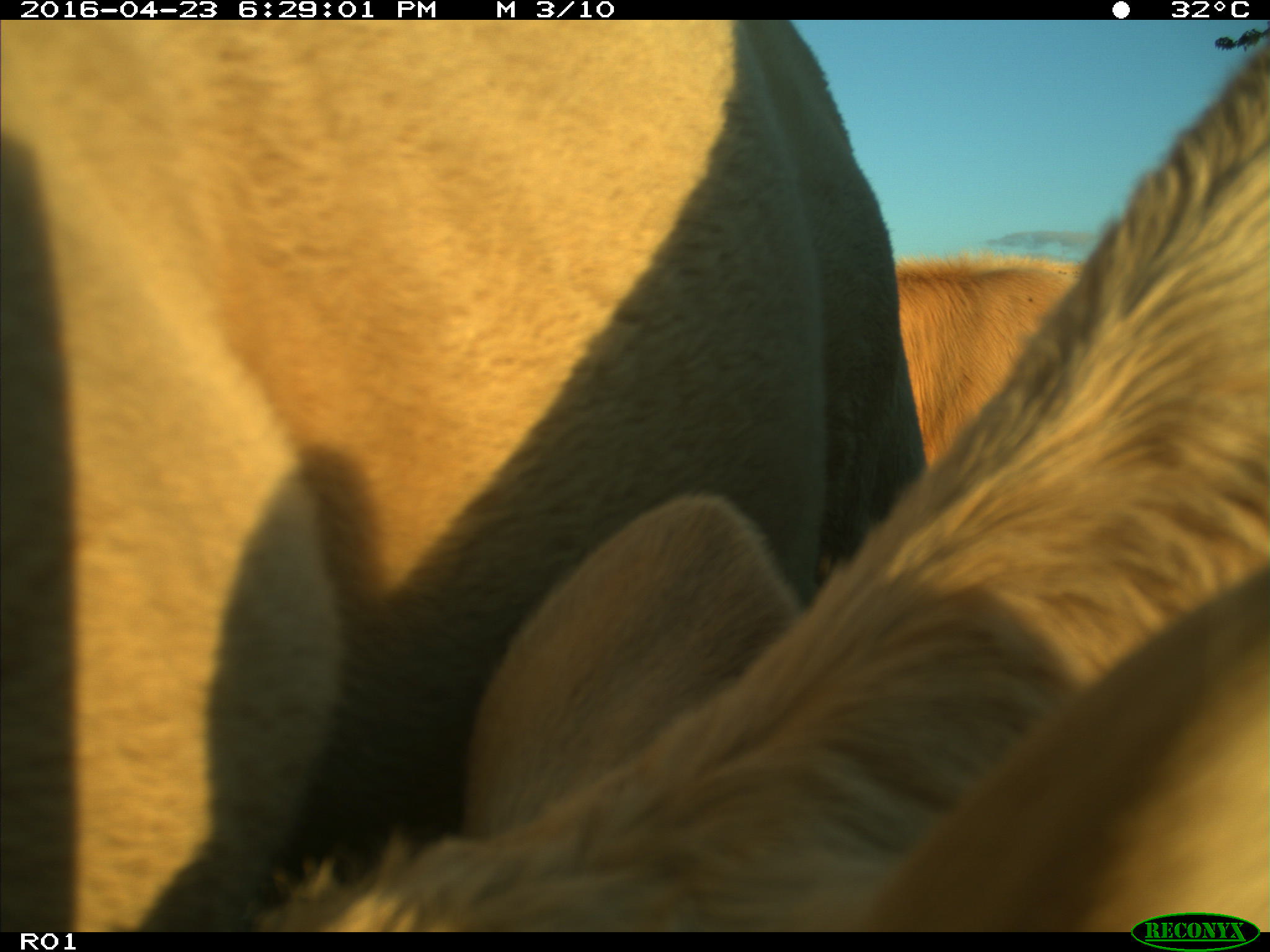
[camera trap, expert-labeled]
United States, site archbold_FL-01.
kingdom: Animalia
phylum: Chordata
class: Mammalia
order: Artiodactyla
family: Bovidae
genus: Bos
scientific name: Bos taurus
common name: domestic cow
Bos taurus (domestic cow).